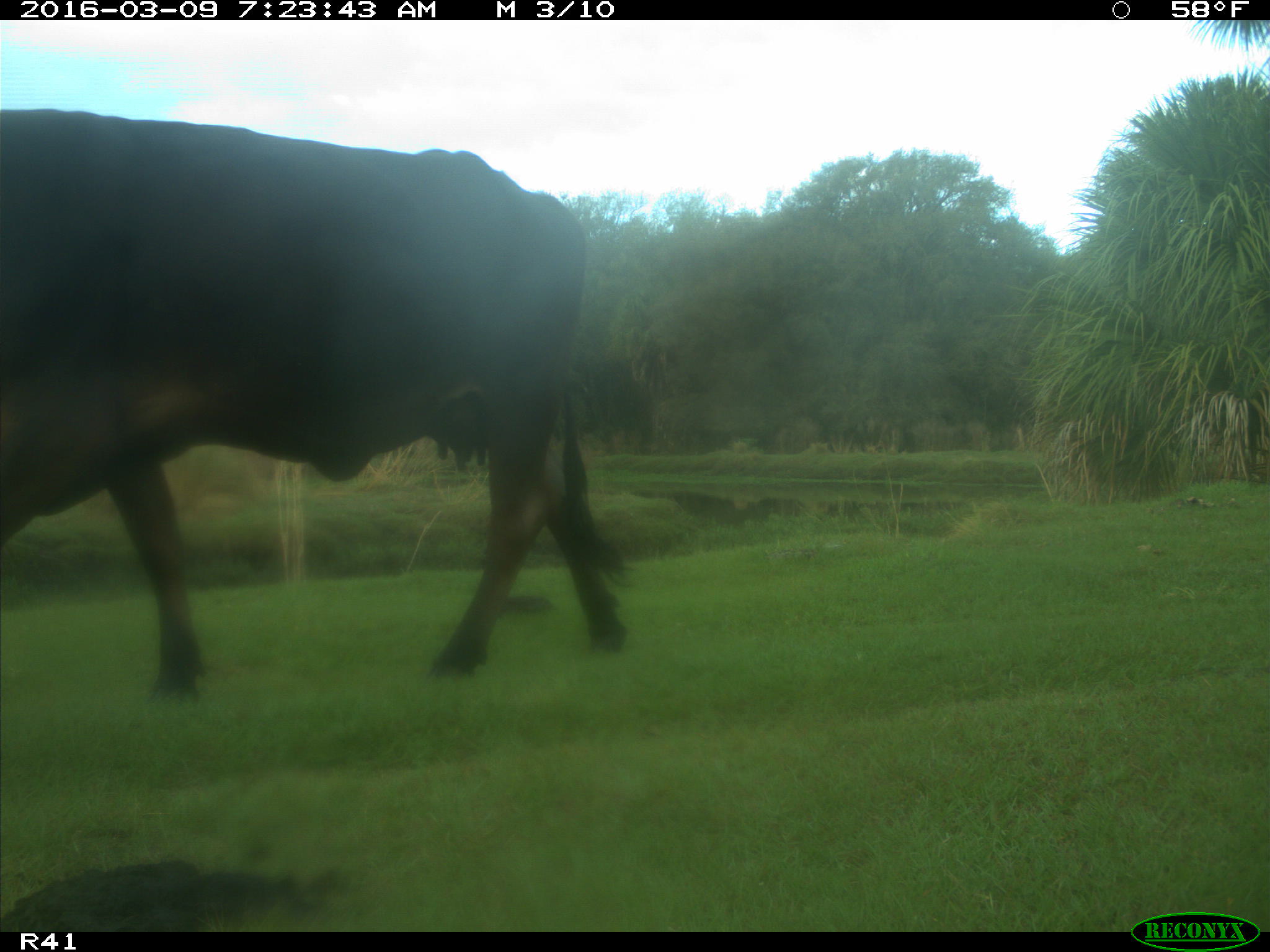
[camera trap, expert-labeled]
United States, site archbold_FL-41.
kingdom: Animalia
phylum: Chordata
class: Mammalia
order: Artiodactyla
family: Bovidae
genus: Bos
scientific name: Bos taurus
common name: domestic cow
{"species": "Bos taurus (domestic cow)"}